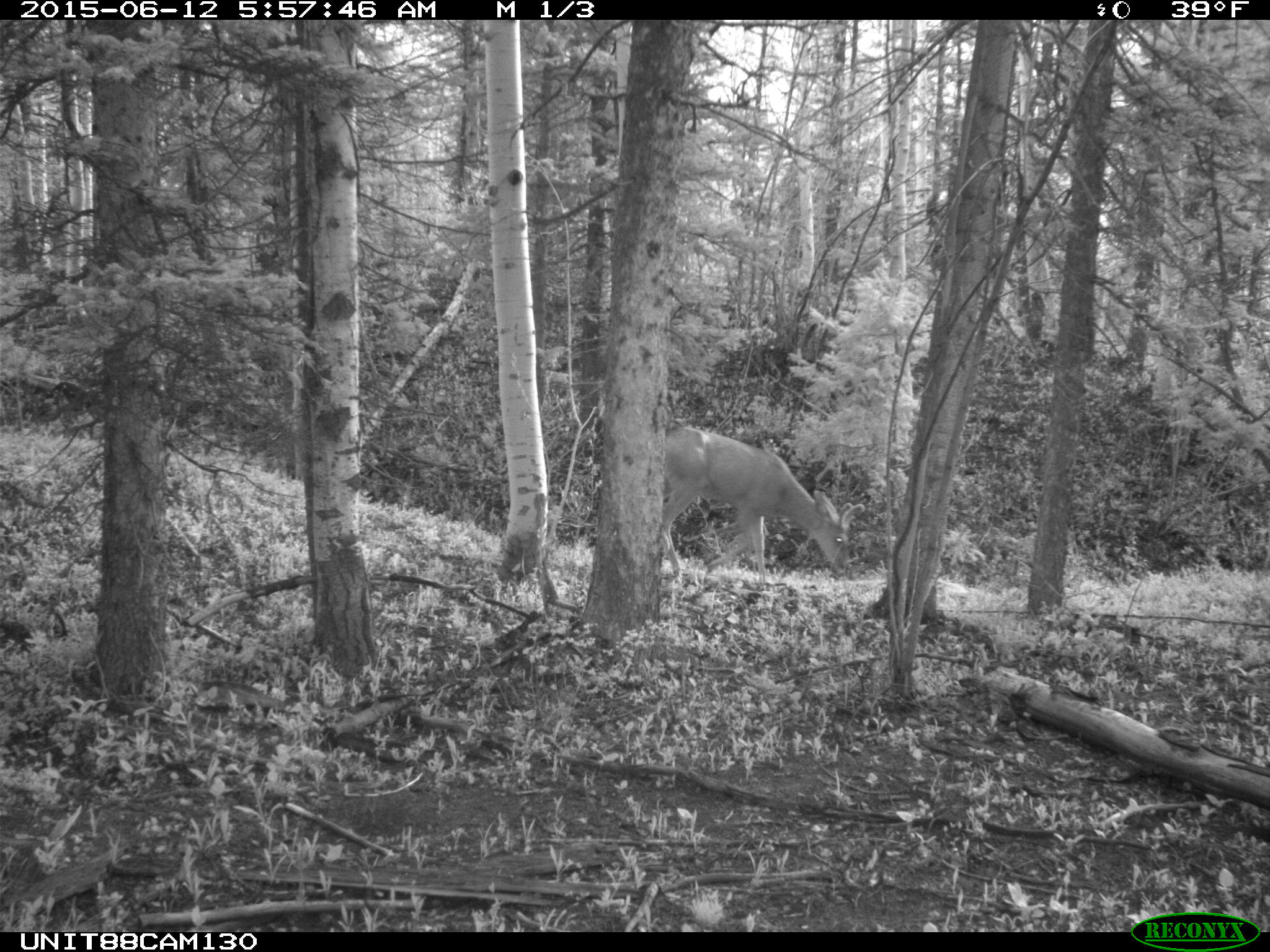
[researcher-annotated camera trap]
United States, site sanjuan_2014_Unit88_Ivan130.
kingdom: Animalia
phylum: Chordata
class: Mammalia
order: Artiodactyla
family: Cervidae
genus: Odocoileus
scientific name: Odocoileus hemionus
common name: mule deer